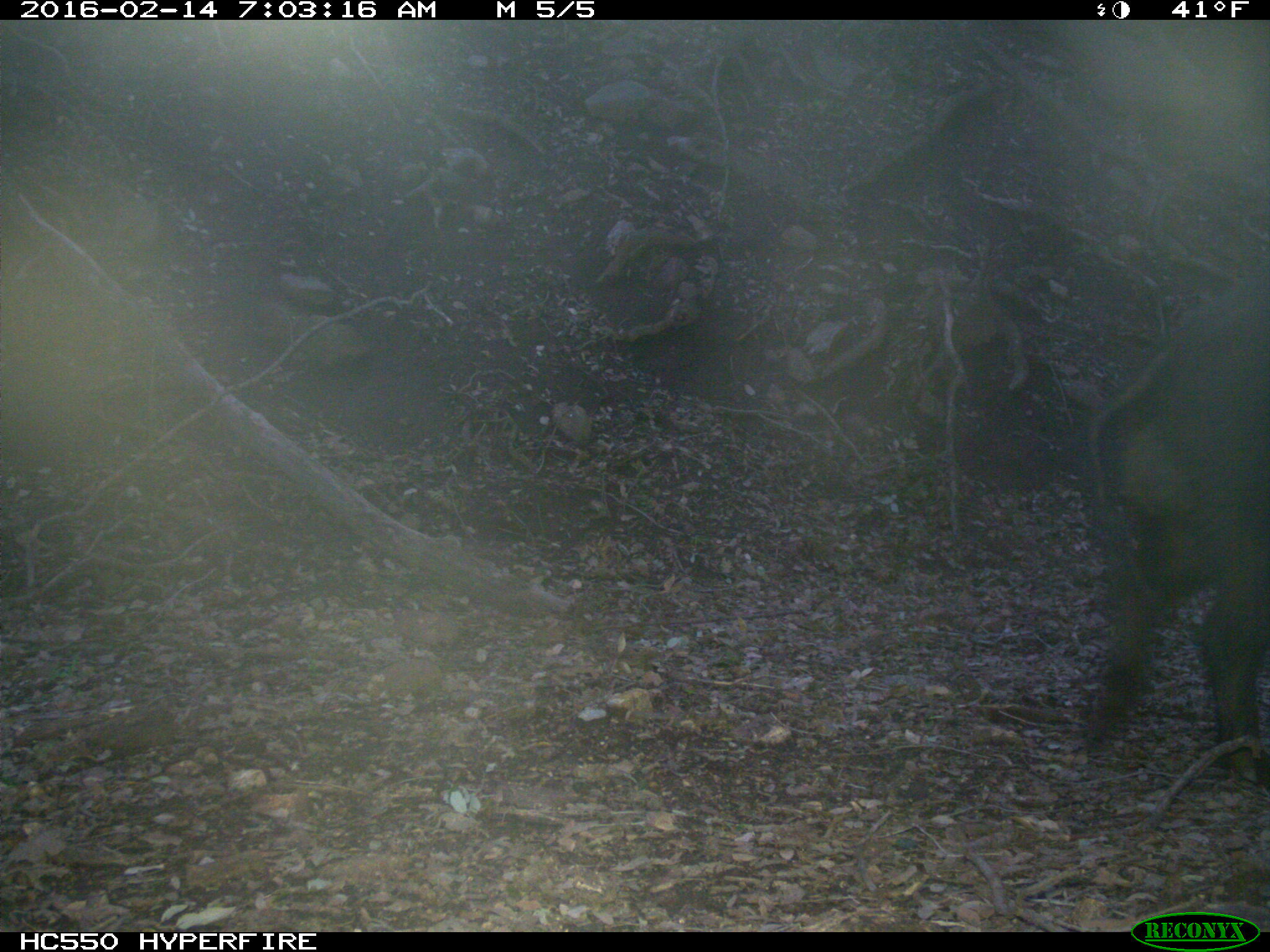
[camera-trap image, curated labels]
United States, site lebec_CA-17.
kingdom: Animalia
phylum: Chordata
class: Mammalia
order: Artiodactyla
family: Suidae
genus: Sus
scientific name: Sus scrofa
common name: wild boar